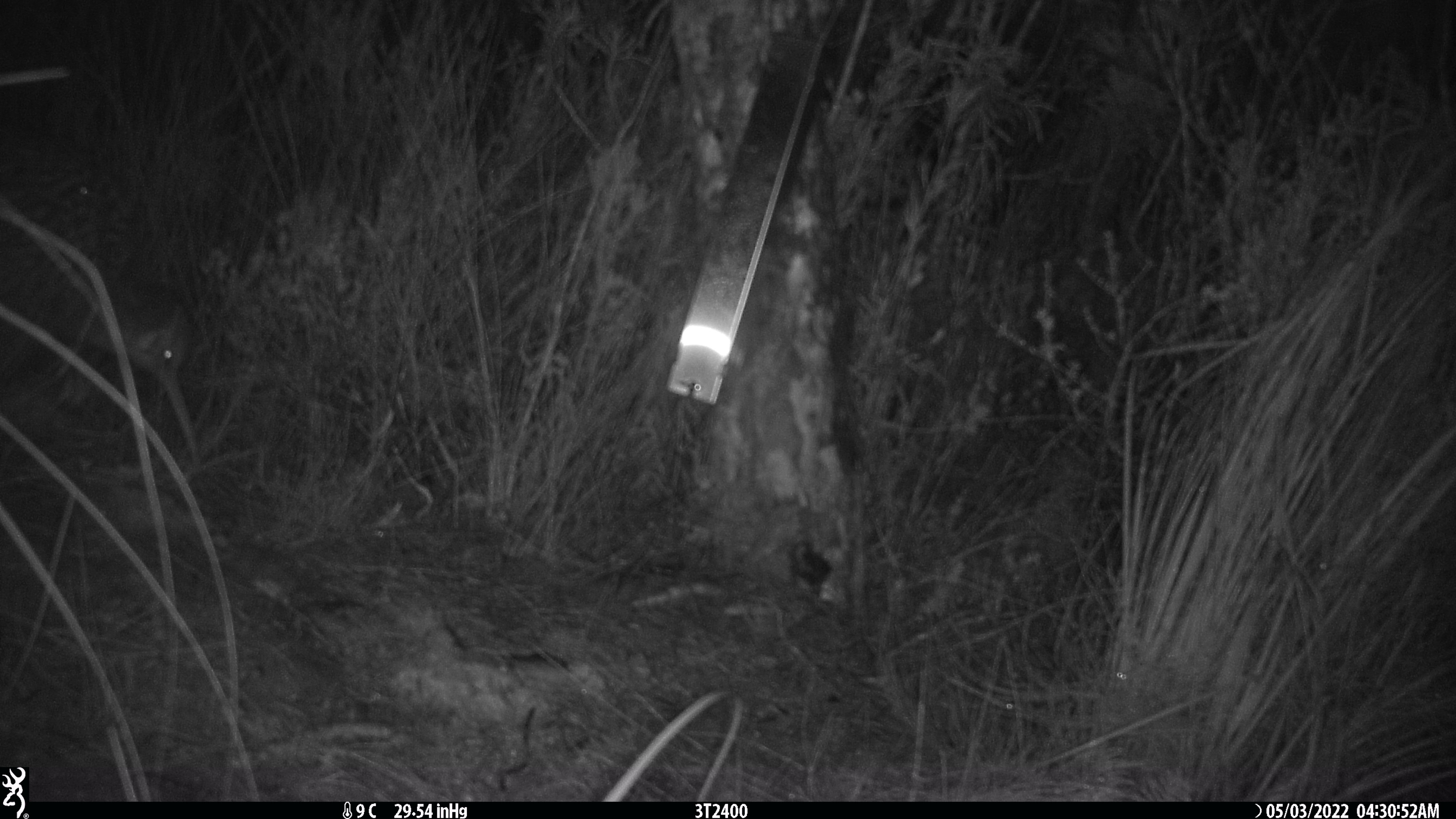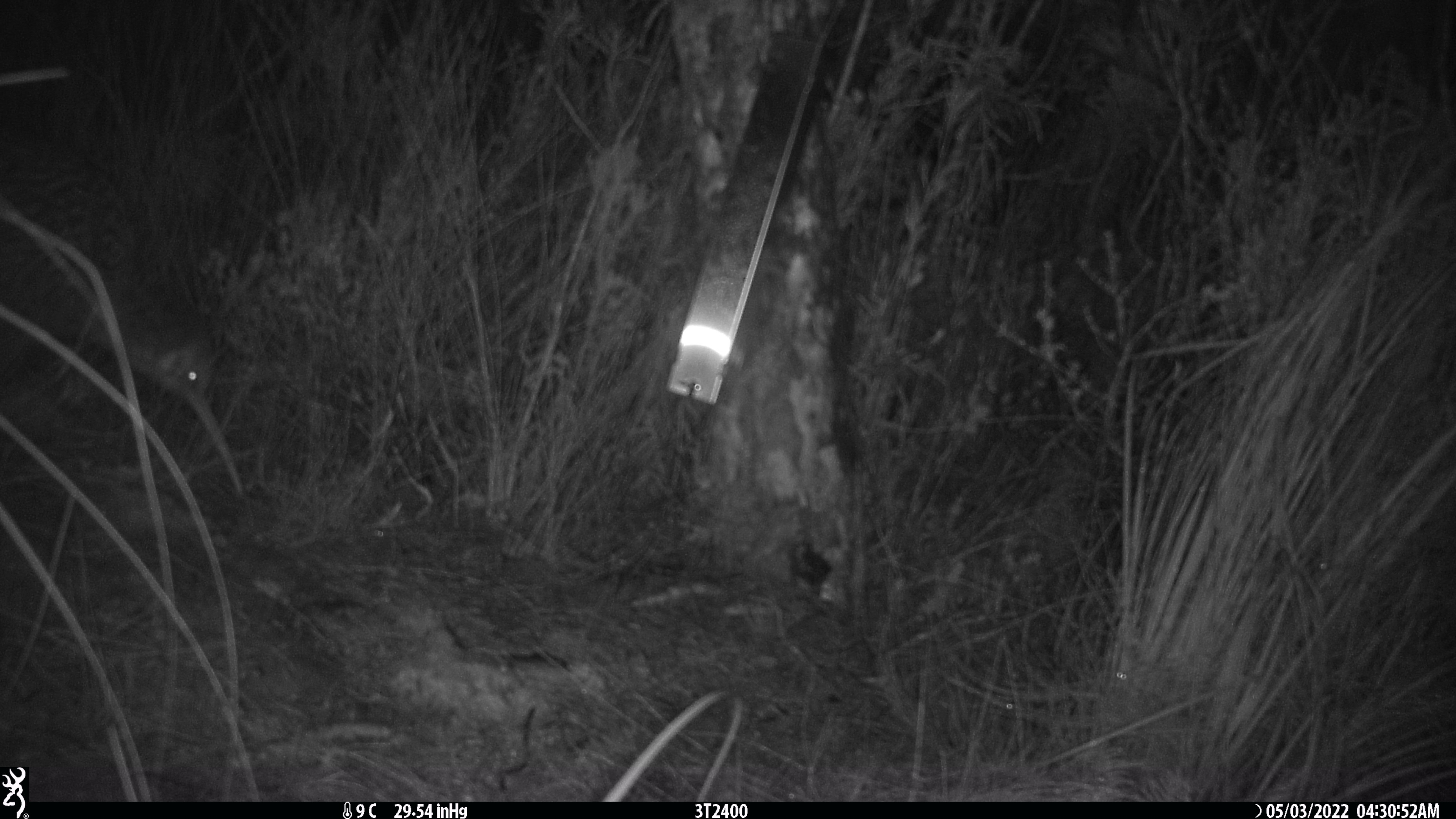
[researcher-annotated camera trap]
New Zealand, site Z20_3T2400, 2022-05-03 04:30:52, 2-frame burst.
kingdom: Animalia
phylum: Chordata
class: Aves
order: Apterygiformes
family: Apterygidae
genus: Apteryx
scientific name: Apteryx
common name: kiwi